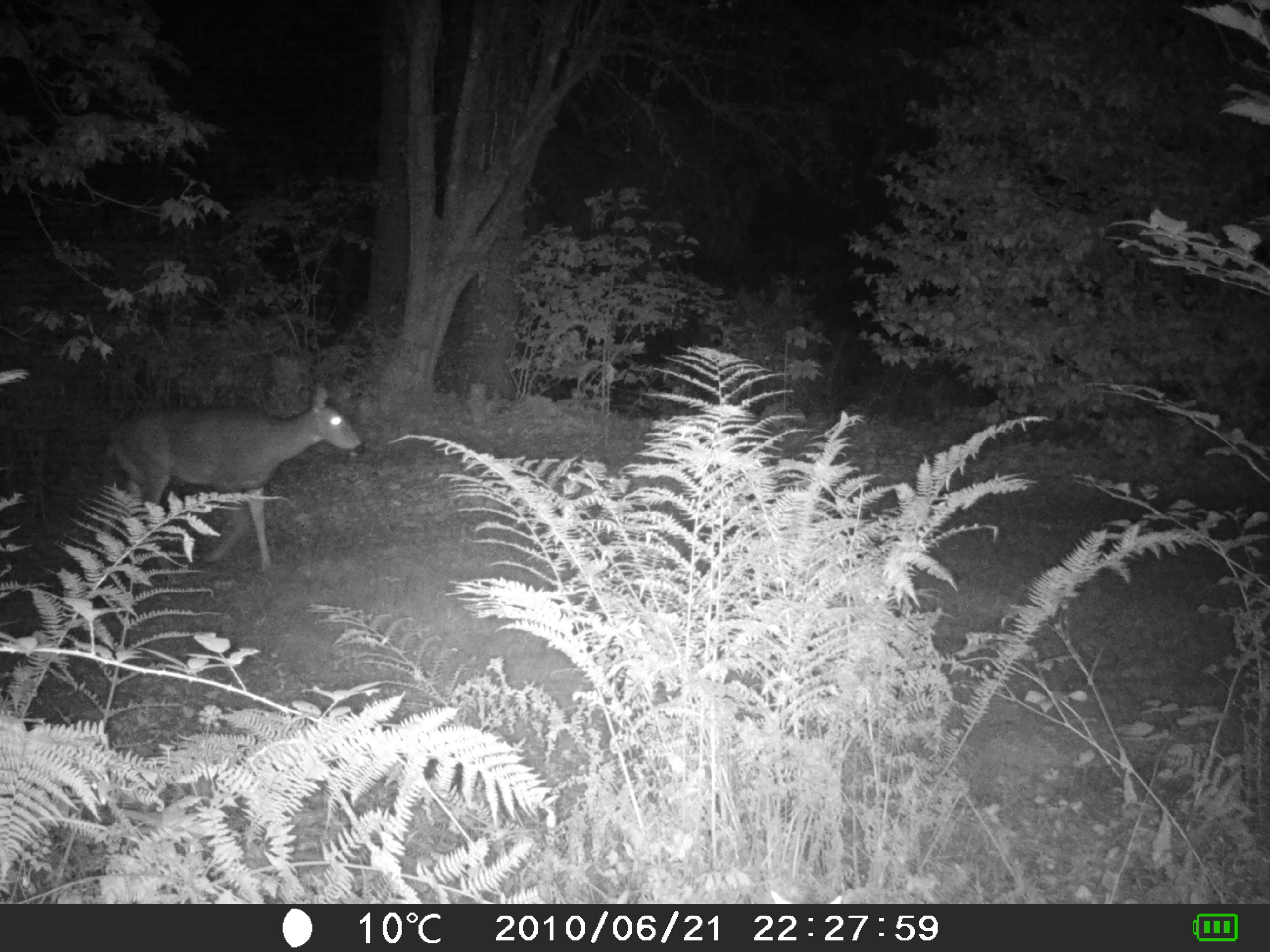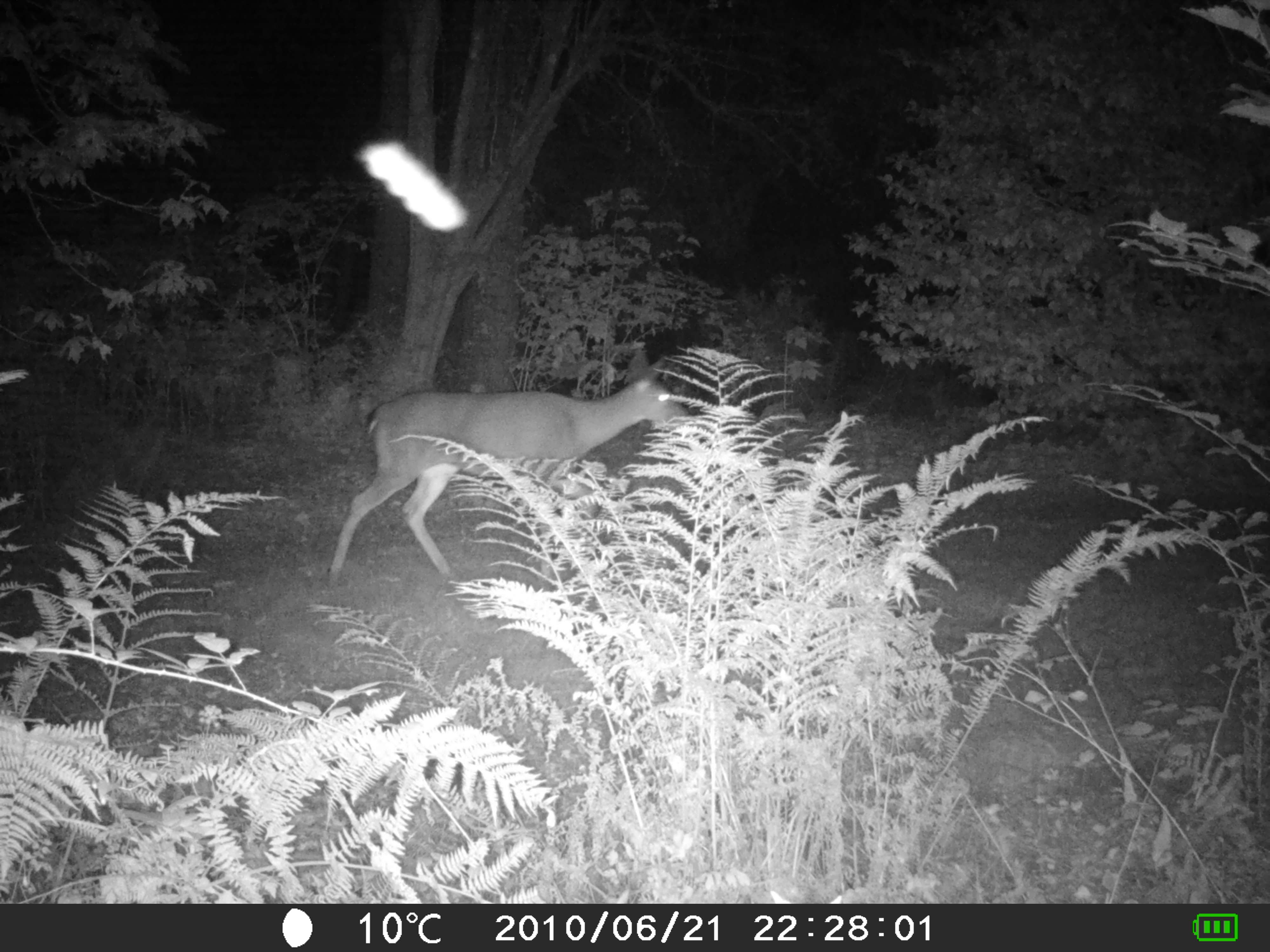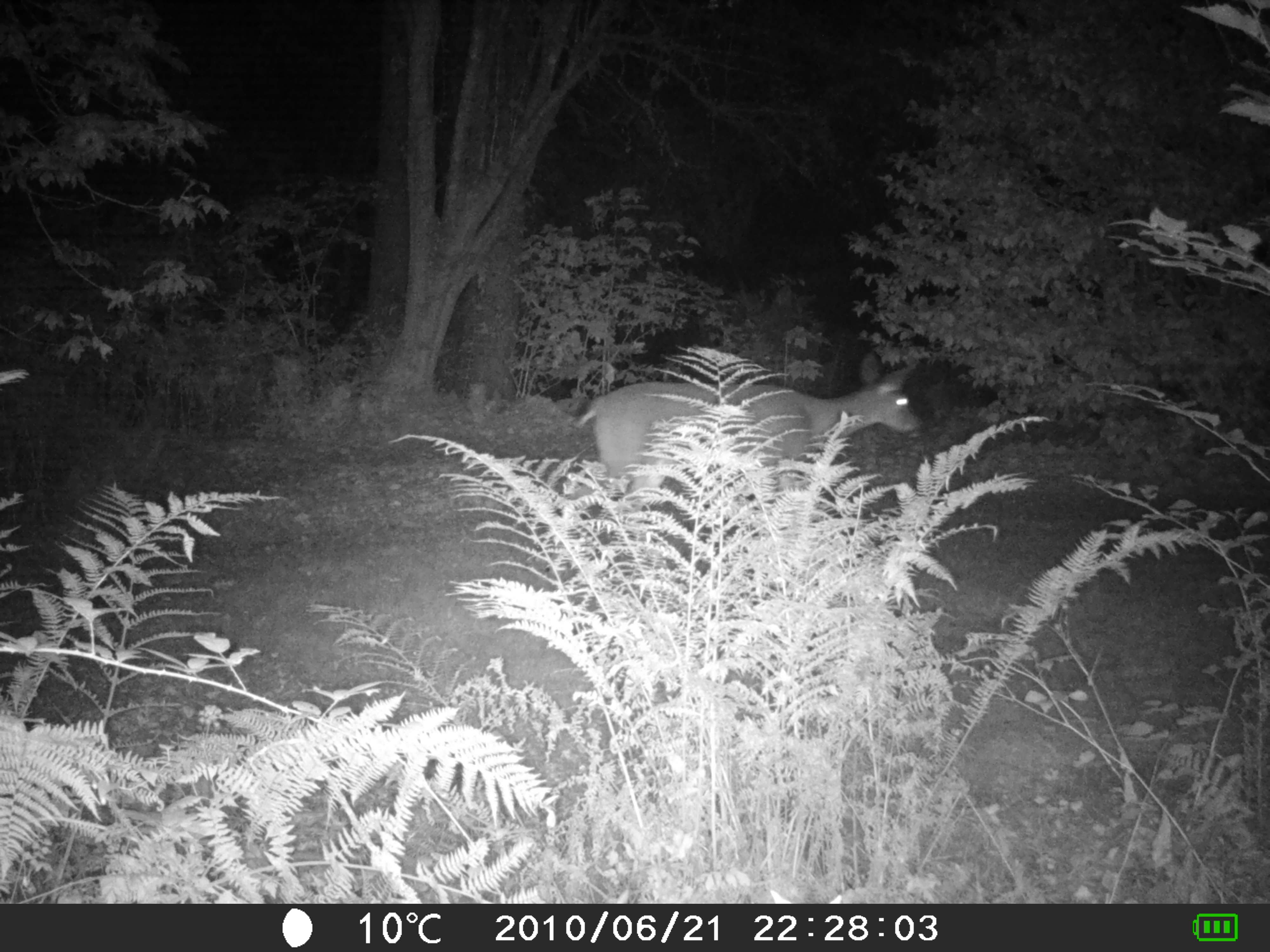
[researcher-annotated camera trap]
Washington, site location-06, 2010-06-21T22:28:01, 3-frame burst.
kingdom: Animalia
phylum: Chordata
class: Mammalia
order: Artiodactyla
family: Cervidae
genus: Odocoileus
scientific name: Odocoileus hemionus columbianus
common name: columbian blacktail deer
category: deer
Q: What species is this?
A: Deer (columbian blacktail deer) (Odocoileus hemionus columbianus).